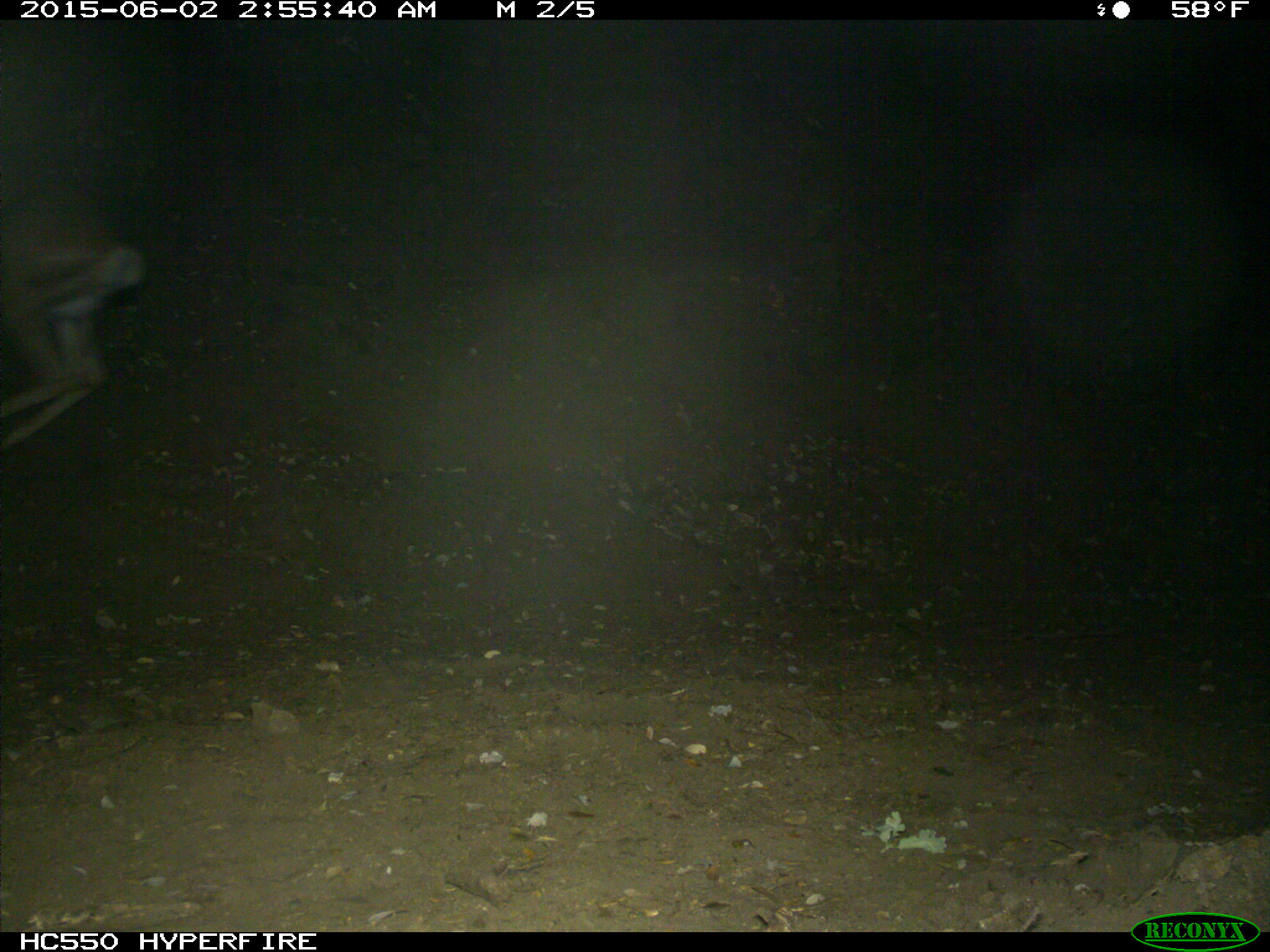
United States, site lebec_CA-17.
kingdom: Animalia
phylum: Chordata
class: Mammalia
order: Artiodactyla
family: Cervidae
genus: Odocoileus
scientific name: Odocoileus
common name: deer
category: unidentified deer